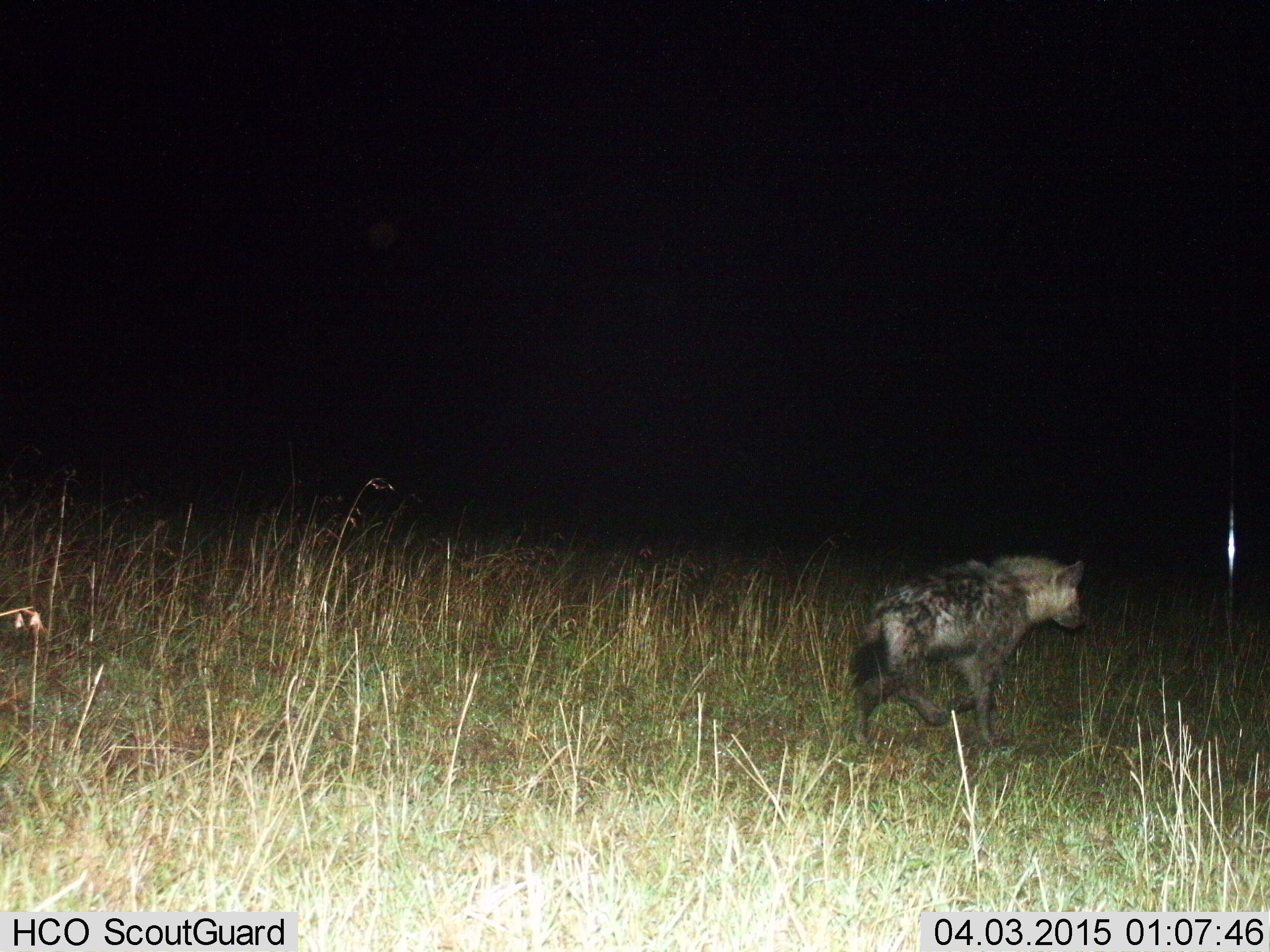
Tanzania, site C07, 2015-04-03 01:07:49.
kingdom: Animalia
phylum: Chordata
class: Mammalia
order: Carnivora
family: Hyaenidae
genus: Crocuta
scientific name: Crocuta crocuta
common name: spotted hyena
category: hyenaspotted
Hyenaspotted (spotted hyena) (Crocuta crocuta), count 1. Behavior (volunteer vote fractions): standing 10%, resting 0%, moving 90%, interacting 0%. Young present (vote fraction): 10%. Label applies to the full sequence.